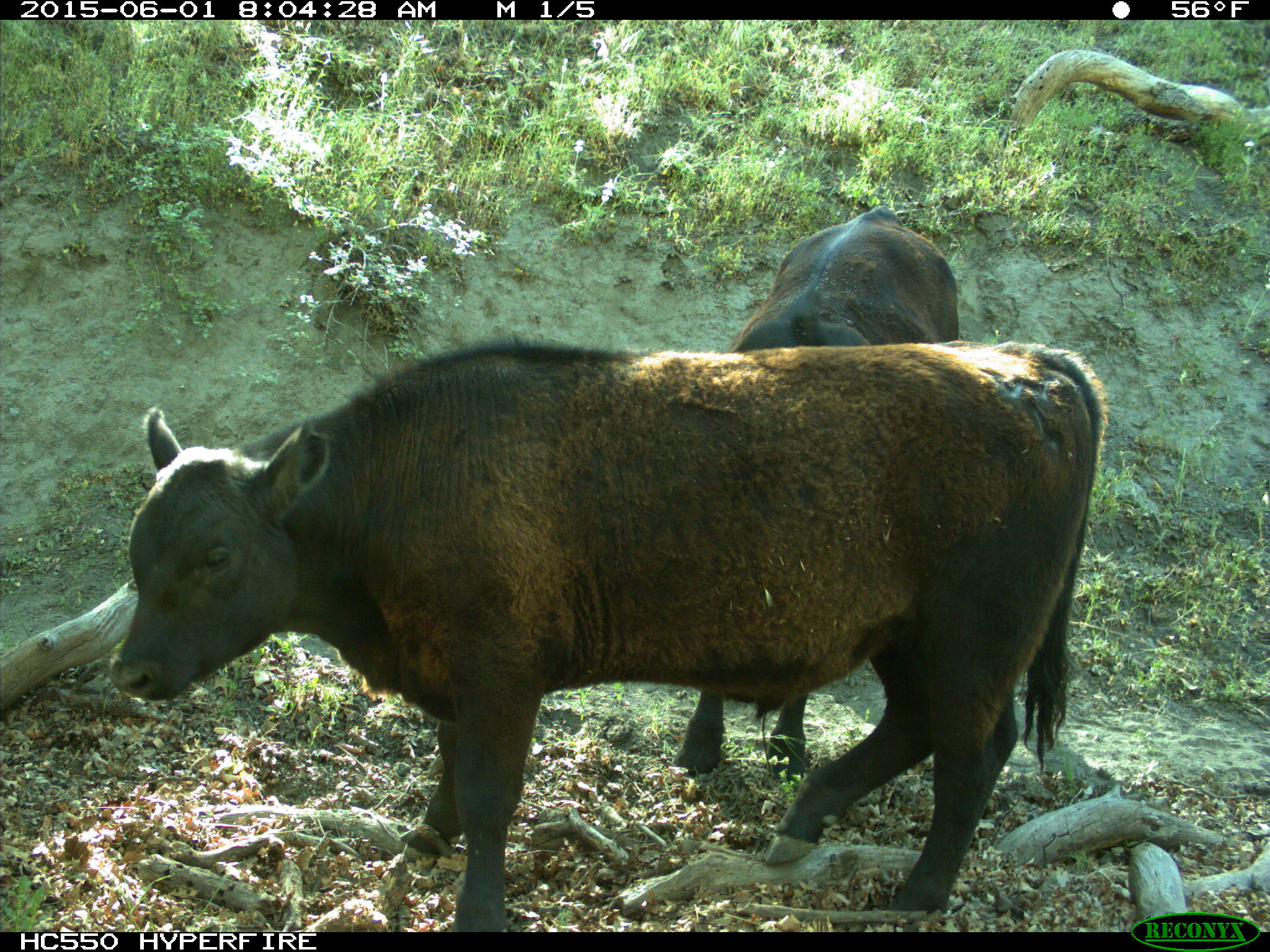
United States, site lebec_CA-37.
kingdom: Animalia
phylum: Chordata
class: Mammalia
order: Artiodactyla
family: Bovidae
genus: Bos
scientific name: Bos taurus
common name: domestic cow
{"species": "Bos taurus (domestic cow)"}